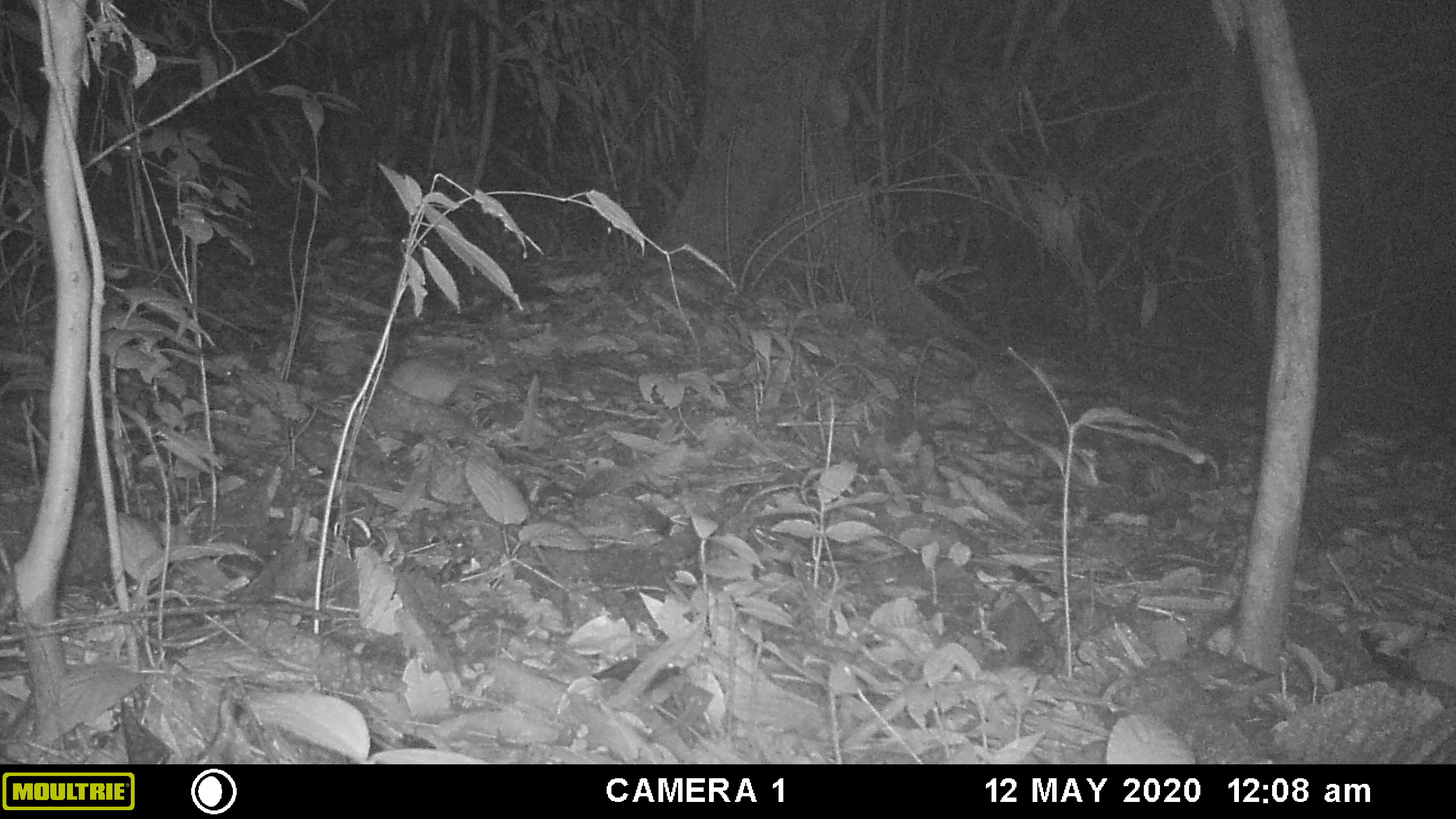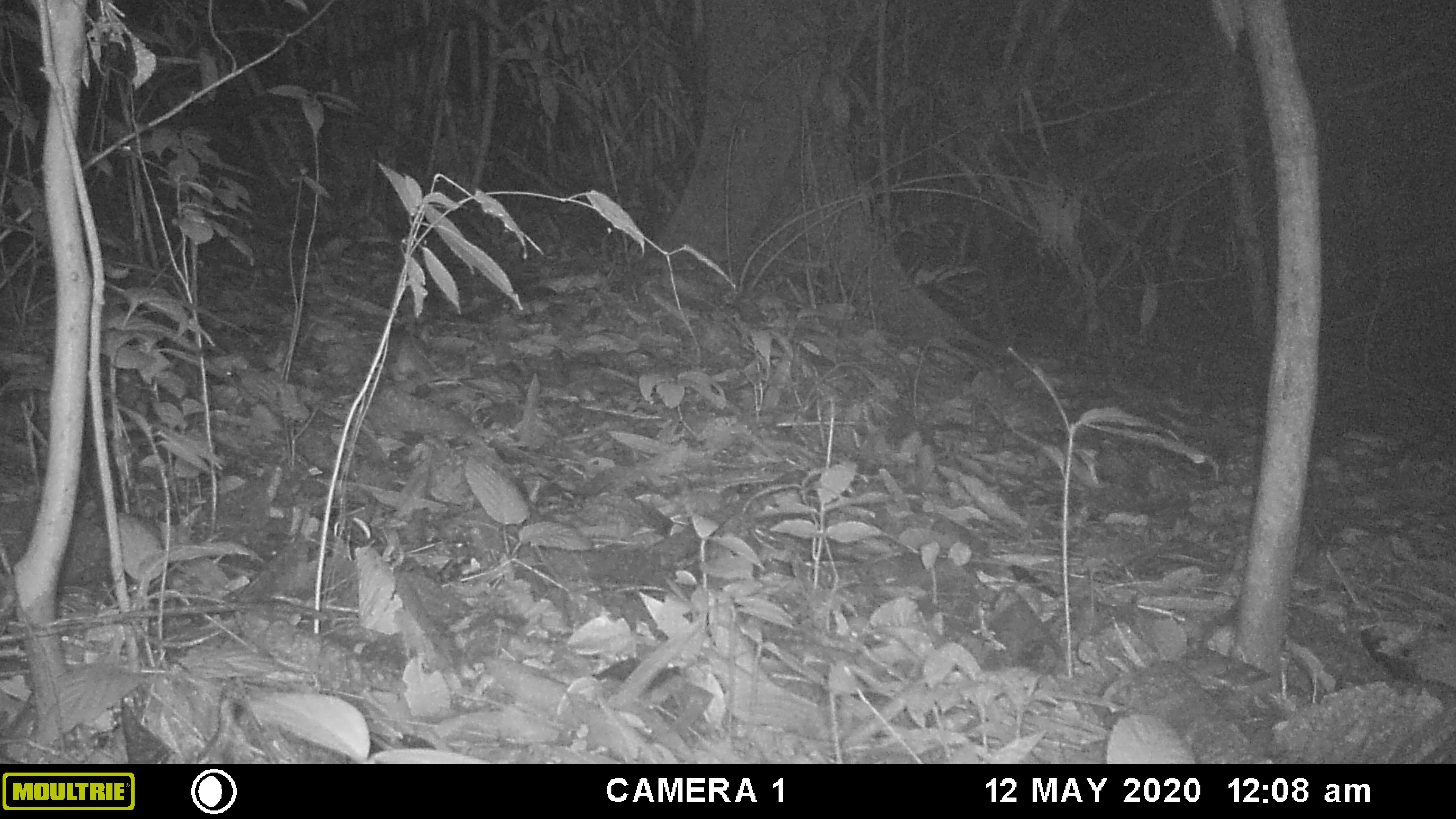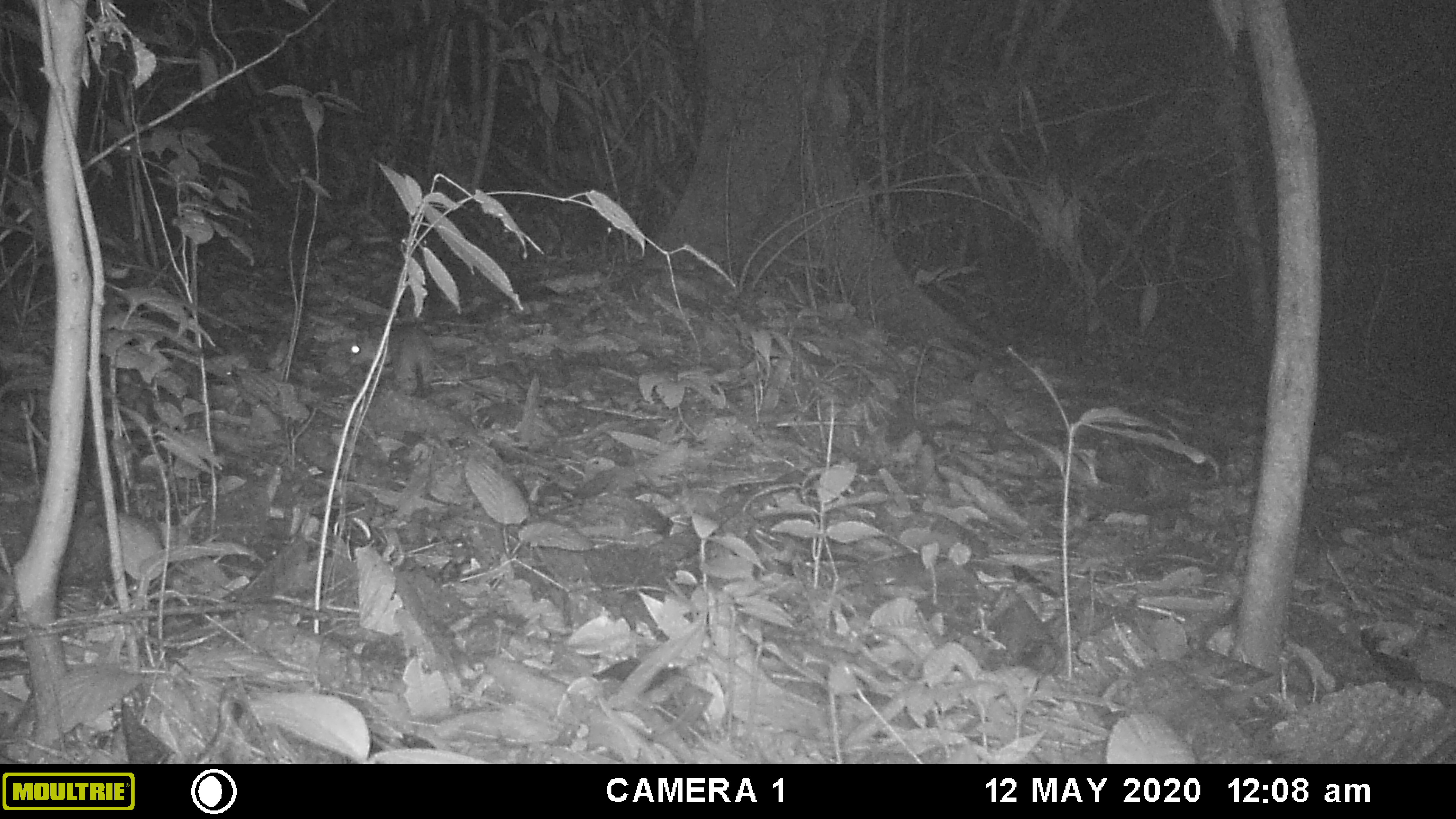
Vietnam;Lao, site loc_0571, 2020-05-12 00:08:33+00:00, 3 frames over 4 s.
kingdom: Animalia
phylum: Chordata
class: Mammalia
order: Rodentia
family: Muridae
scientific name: Muridae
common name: old-world mice and rats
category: unidentified murid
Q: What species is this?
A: Unidentified murid (old-world mice and rats) (Muridae).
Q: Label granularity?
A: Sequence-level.